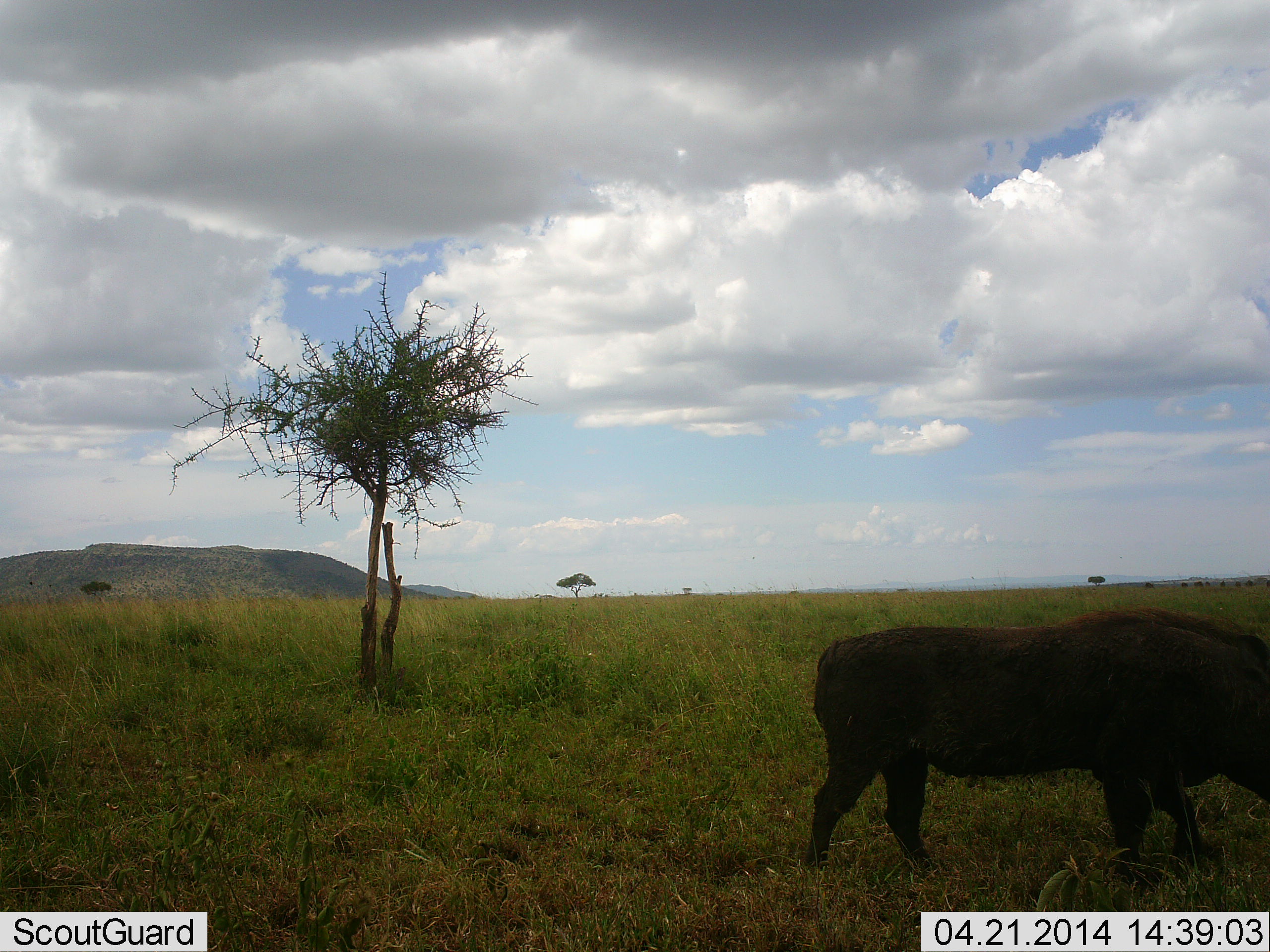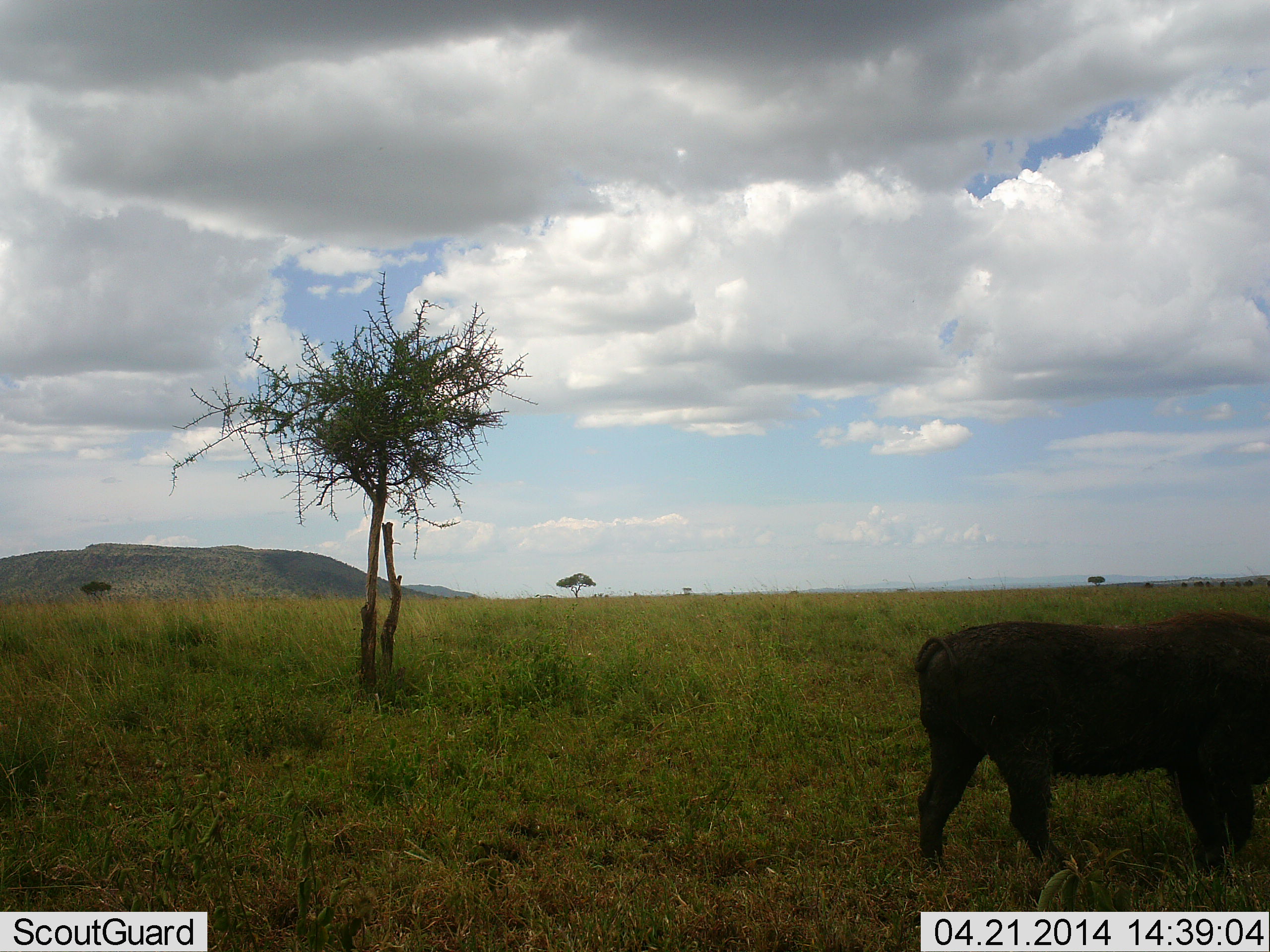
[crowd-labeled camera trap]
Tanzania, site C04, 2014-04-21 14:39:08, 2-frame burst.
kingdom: Animalia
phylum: Chordata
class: Mammalia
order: Artiodactyla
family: Suidae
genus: Phacochoerus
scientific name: Phacochoerus africanus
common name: warthog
Warthog (Phacochoerus africanus), count 1. Behavior (volunteer vote fractions): standing 25%, resting 0%, moving 77%, interacting 0%. Young present (vote fraction): 0%. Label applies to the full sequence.